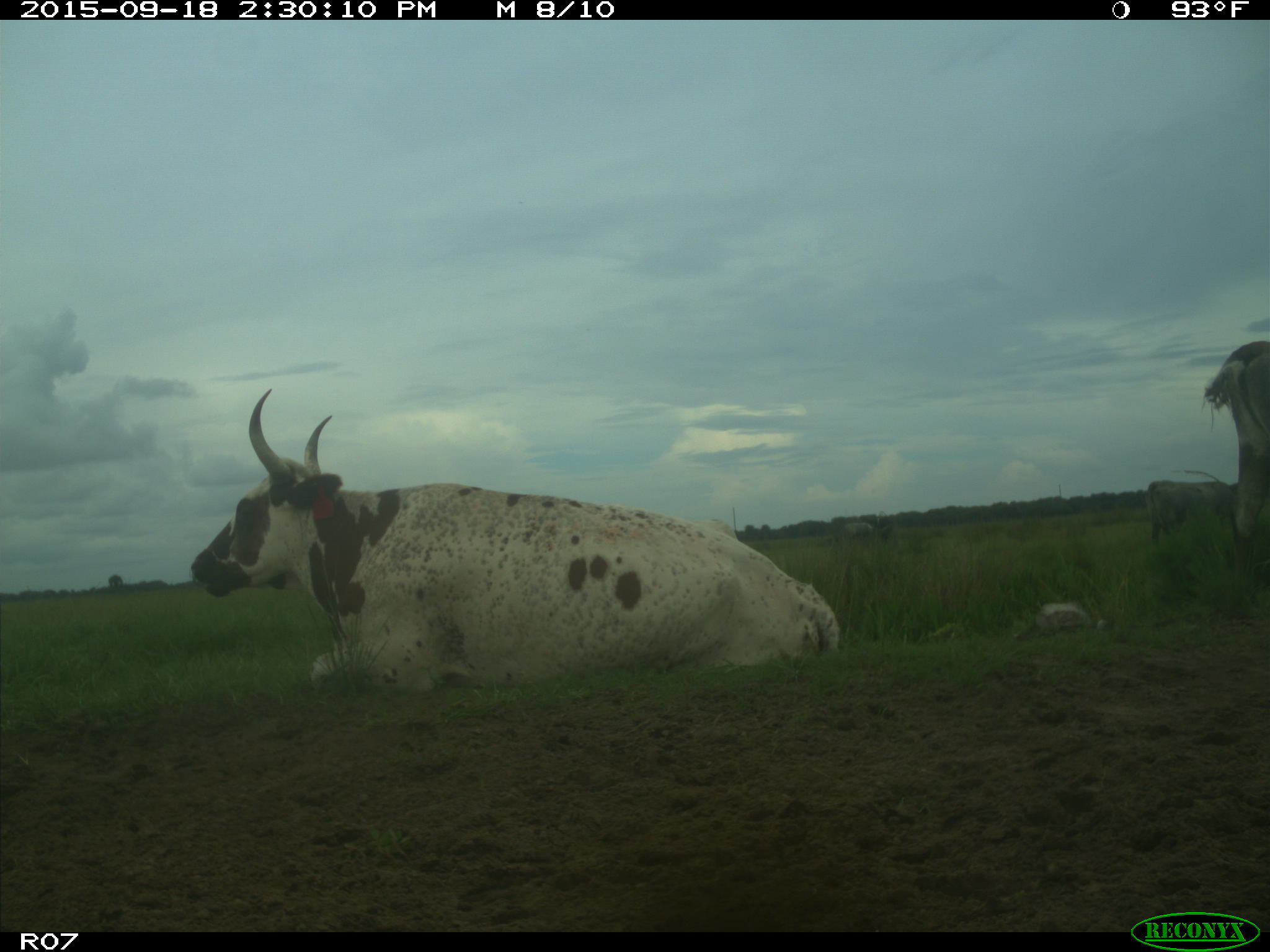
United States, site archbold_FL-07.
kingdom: Animalia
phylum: Chordata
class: Mammalia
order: Artiodactyla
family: Bovidae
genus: Bos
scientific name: Bos taurus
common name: domestic cow